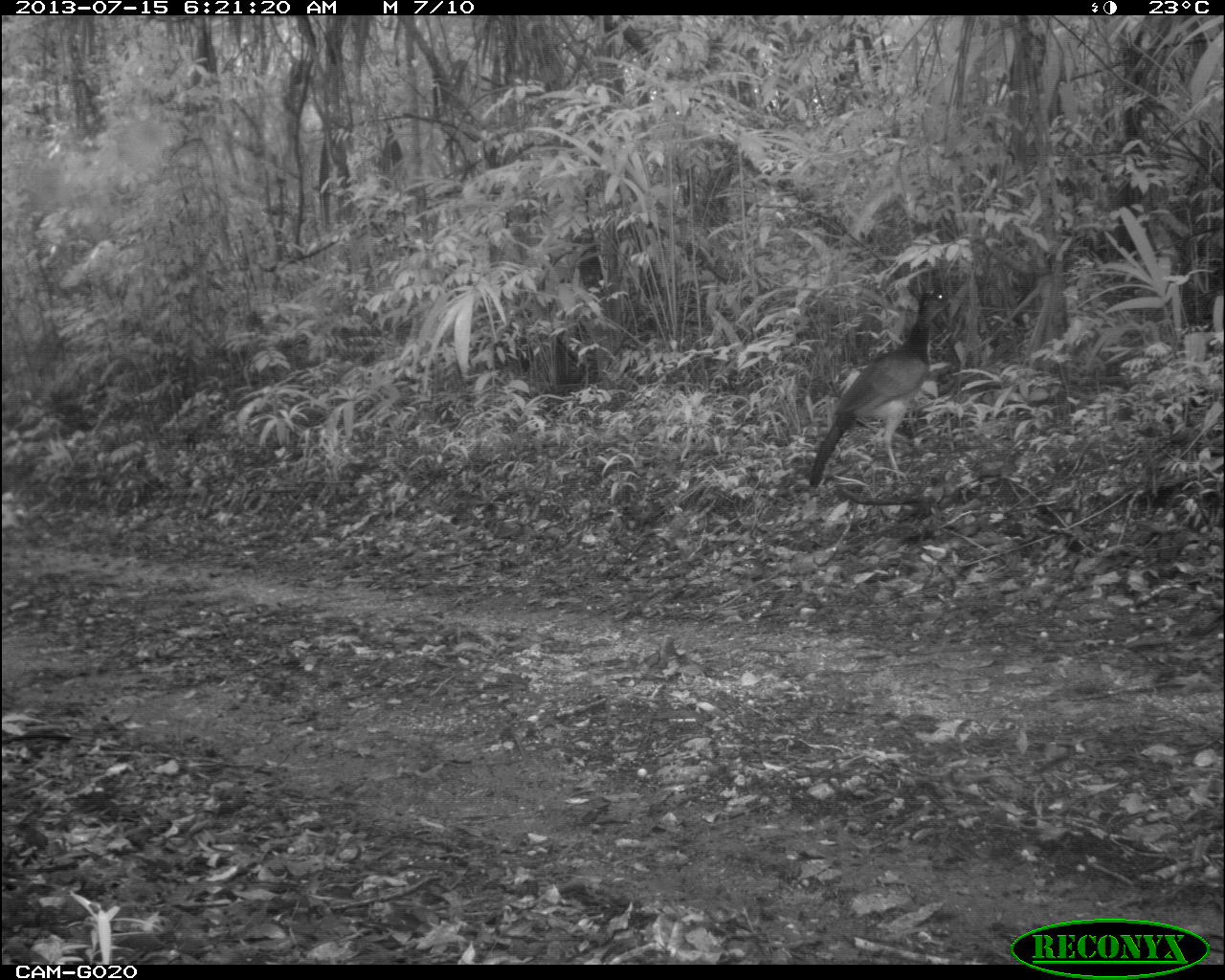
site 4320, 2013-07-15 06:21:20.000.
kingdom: Animalia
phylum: Chordata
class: Aves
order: Galliformes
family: Cracidae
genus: Crax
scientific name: Crax rubra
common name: great curassow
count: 1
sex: female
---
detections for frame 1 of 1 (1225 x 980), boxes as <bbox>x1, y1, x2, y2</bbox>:
crax rubra: <bbox>806, 289, 950, 491</bbox>